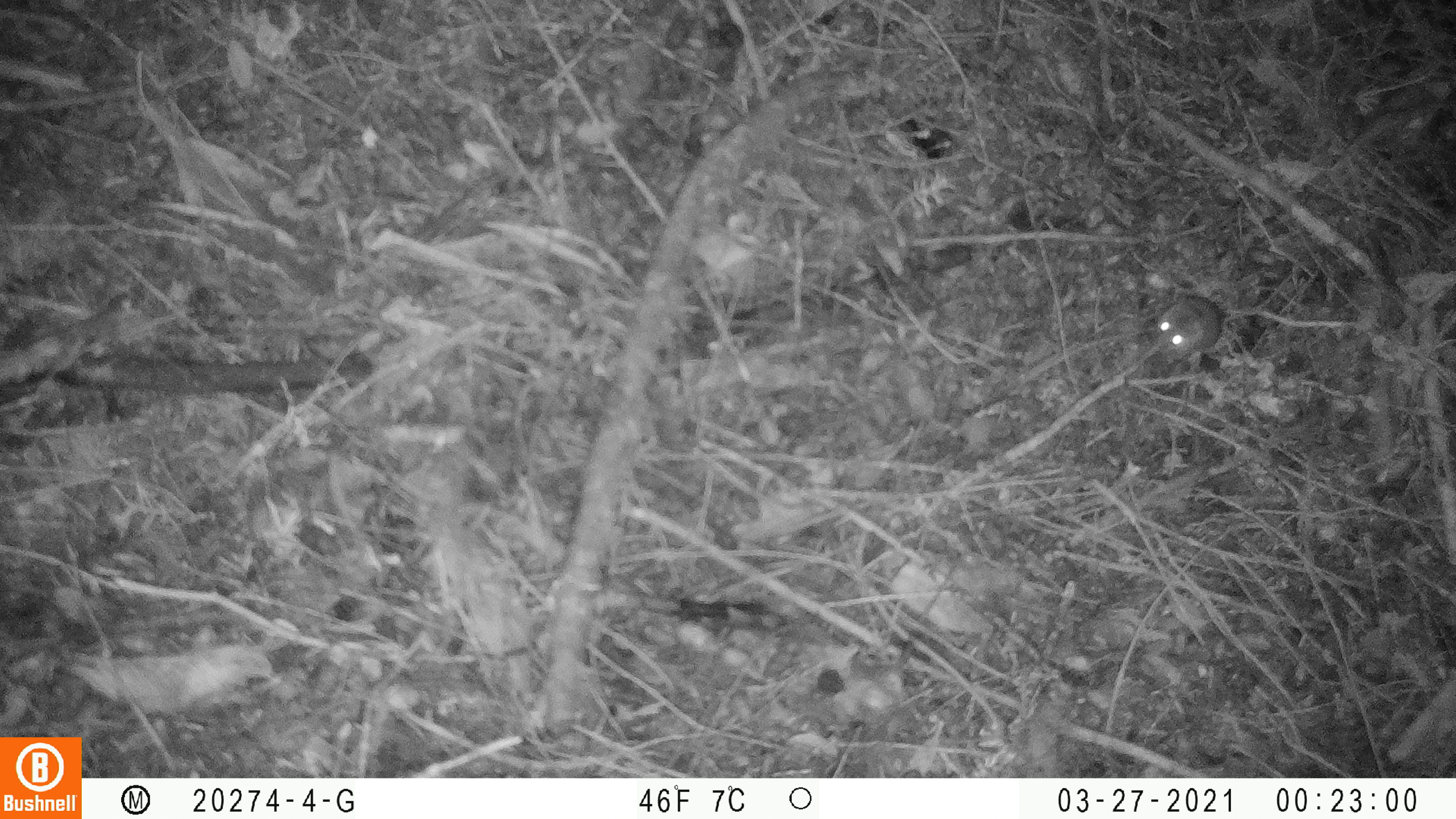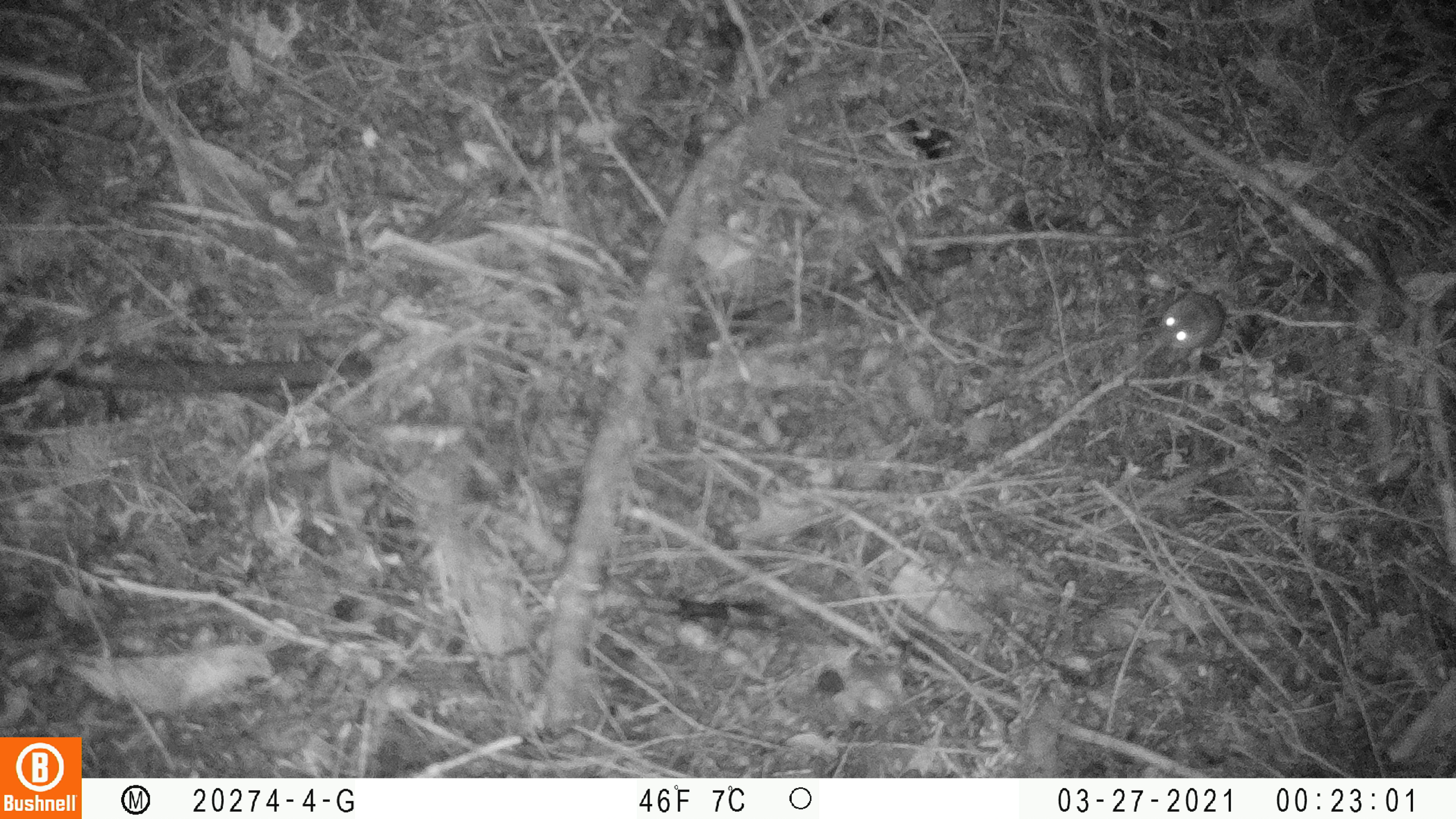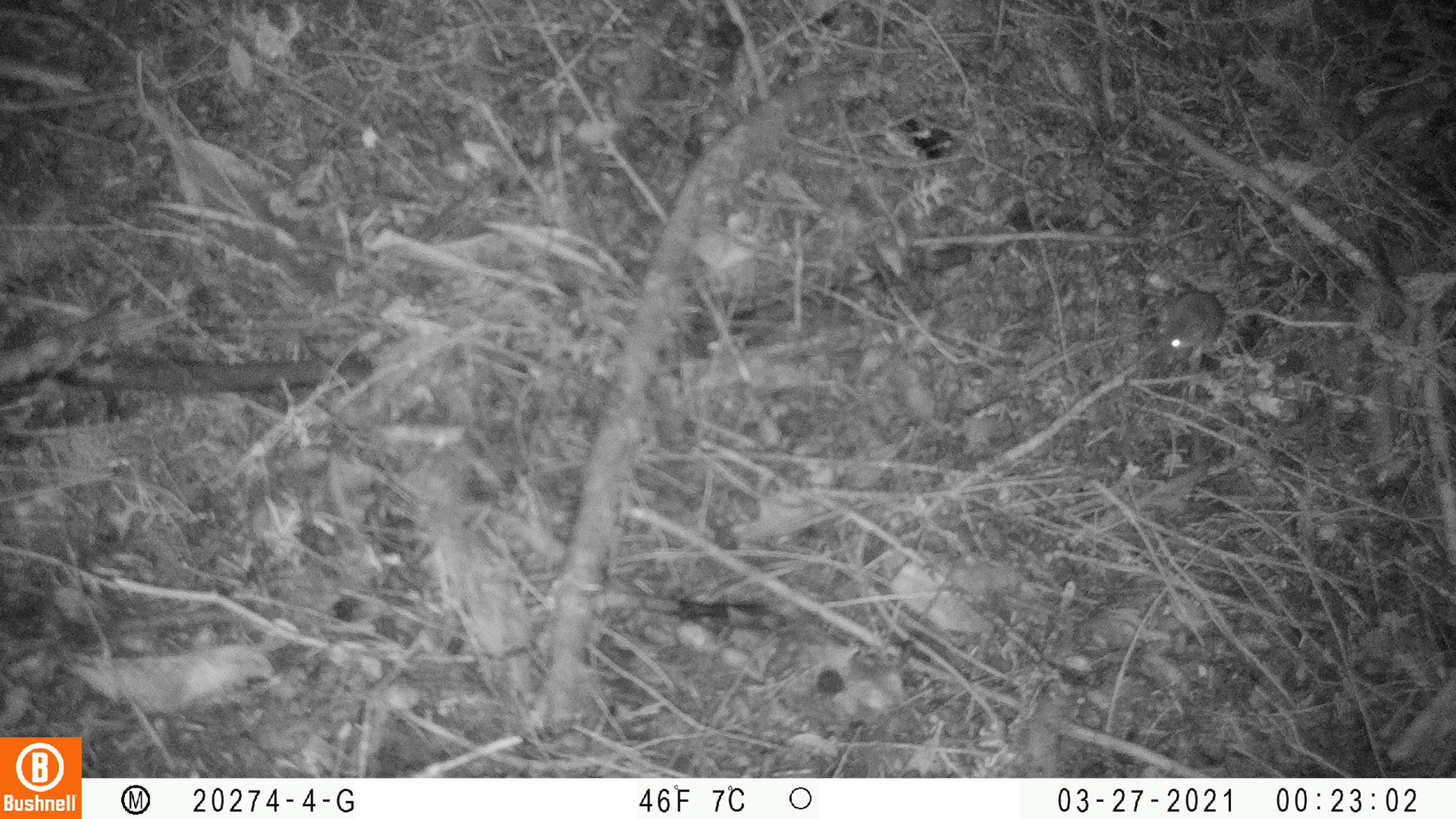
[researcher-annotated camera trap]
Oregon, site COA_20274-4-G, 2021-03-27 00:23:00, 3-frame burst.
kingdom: Animalia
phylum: Chordata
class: Mammalia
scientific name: Mammalia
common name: small mammal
Small mammal (Mammalia).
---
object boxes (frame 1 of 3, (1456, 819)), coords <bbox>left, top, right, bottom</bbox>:
small mammal: <bbox>1137, 286, 1351, 364</bbox>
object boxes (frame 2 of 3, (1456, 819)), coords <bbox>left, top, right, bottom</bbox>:
small mammal: <bbox>1151, 285, 1361, 353</bbox>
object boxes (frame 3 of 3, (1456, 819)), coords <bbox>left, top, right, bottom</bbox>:
small mammal: <bbox>1144, 287, 1350, 358</bbox>